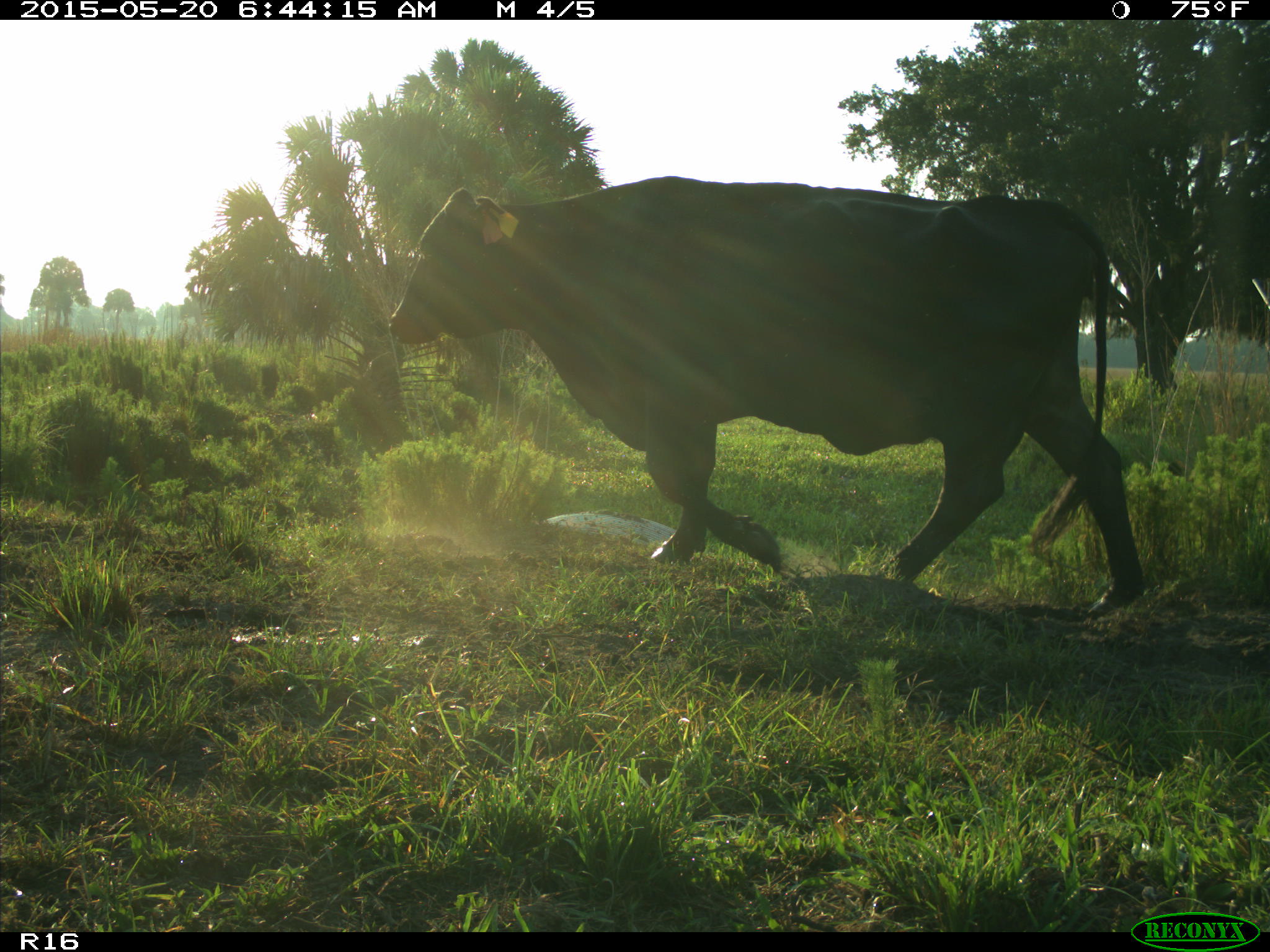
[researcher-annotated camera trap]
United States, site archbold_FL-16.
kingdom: Animalia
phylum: Chordata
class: Mammalia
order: Artiodactyla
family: Bovidae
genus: Bos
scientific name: Bos taurus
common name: domestic cow